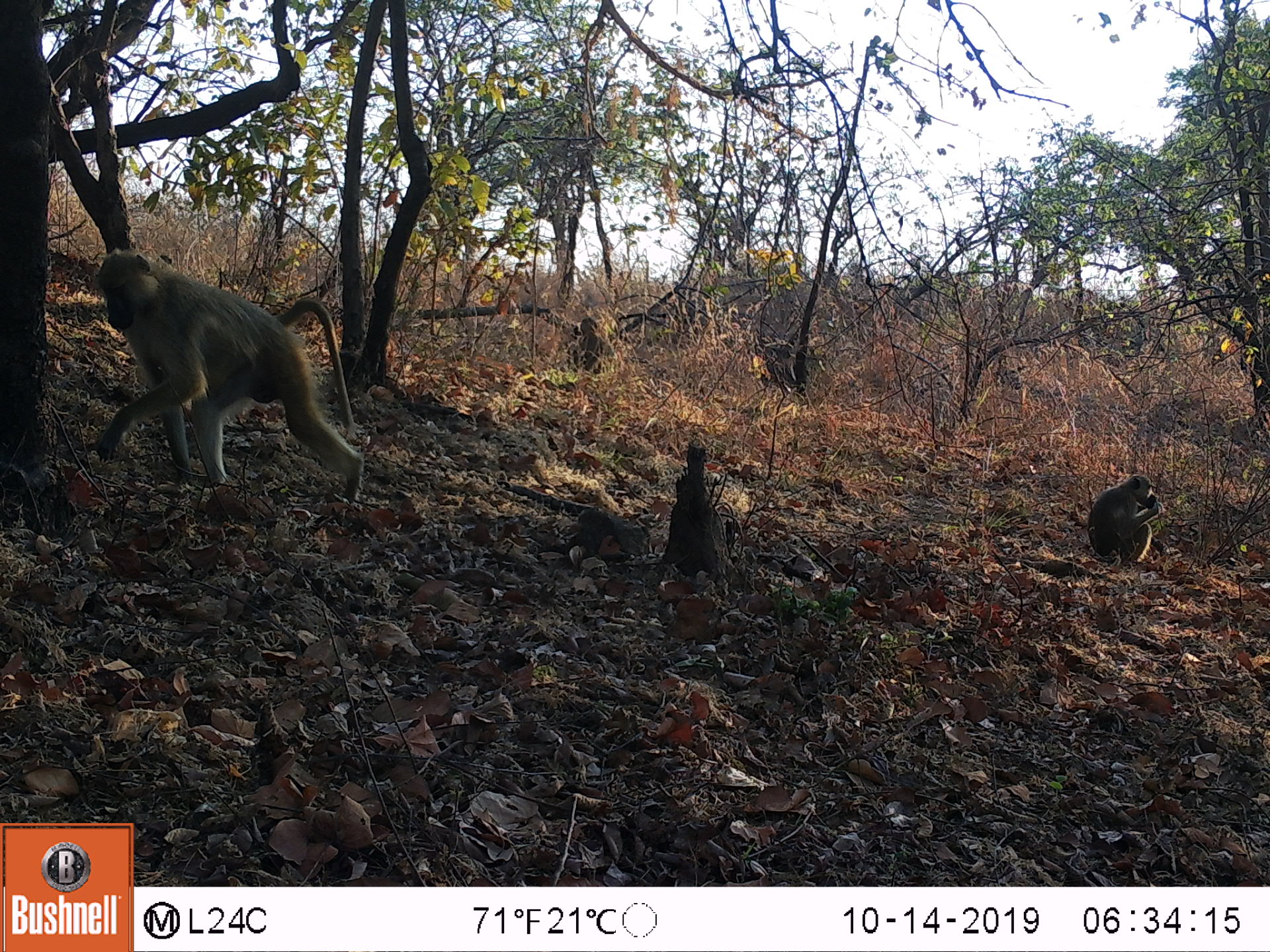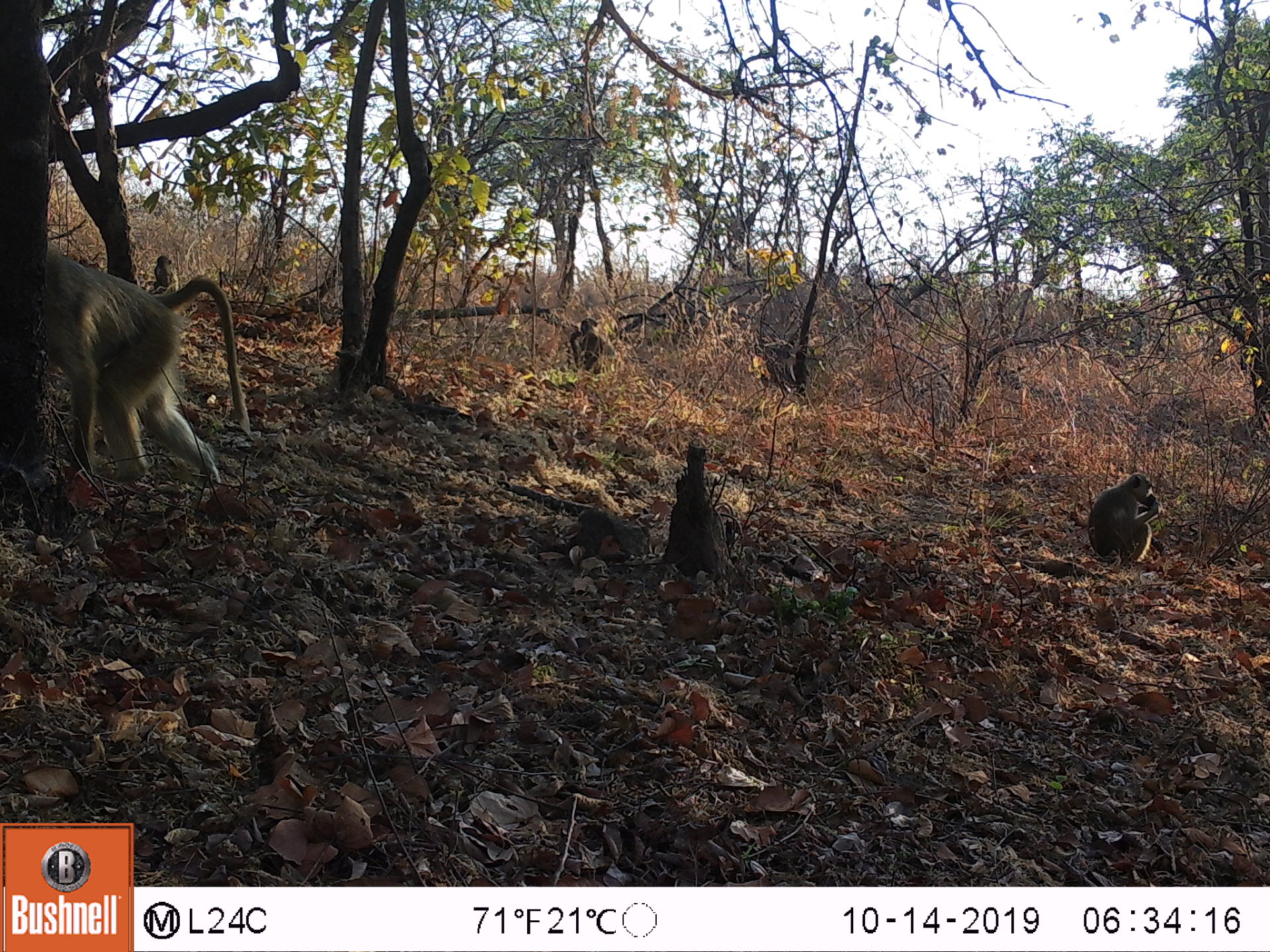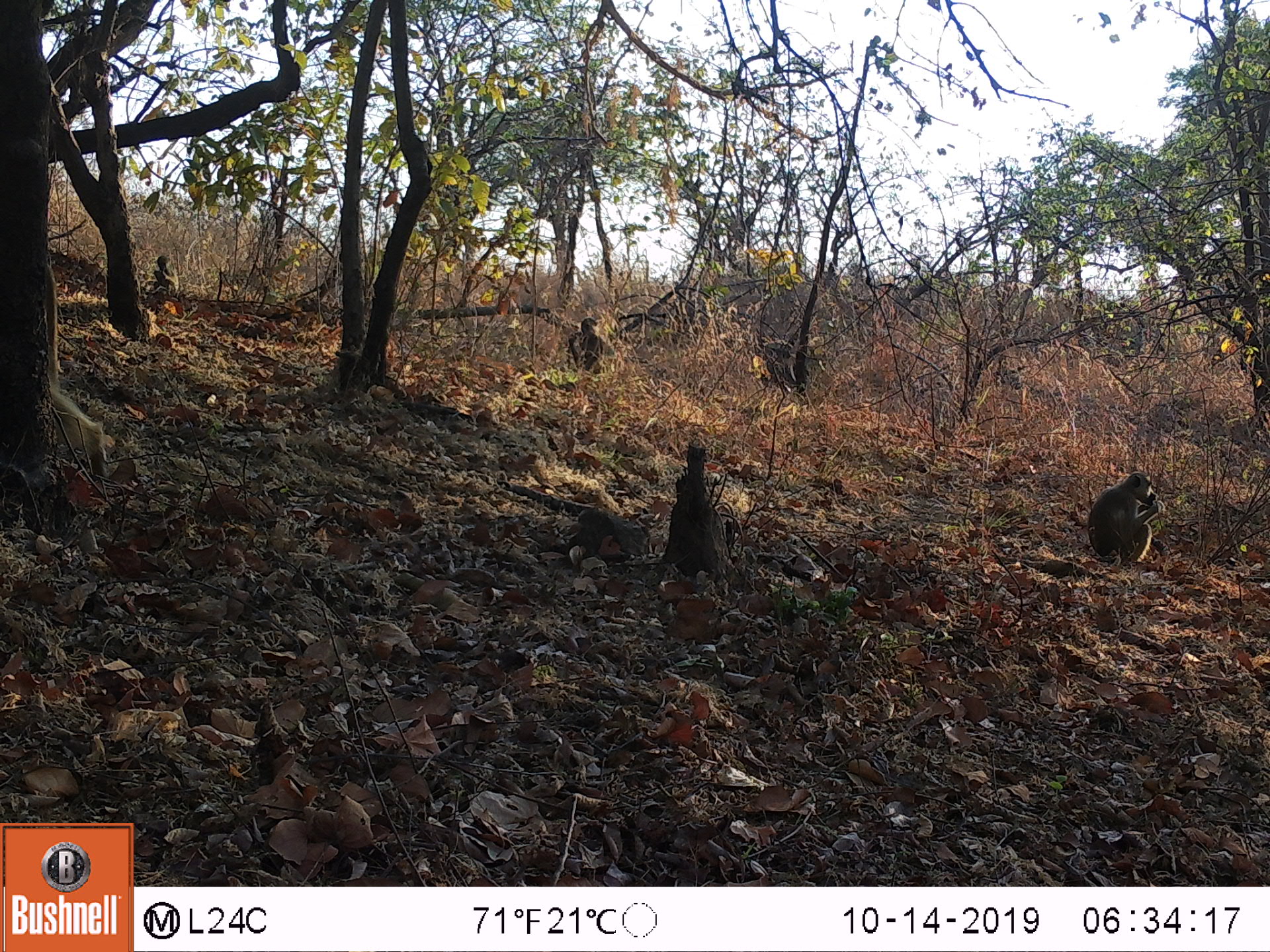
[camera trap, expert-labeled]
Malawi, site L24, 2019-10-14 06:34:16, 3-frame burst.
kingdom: Animalia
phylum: Chordata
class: Mammalia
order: Primates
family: Cercopithecidae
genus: Papio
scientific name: Papio cynocephalus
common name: yellow baboon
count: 3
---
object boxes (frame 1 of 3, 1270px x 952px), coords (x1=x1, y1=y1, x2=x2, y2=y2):
yellow baboon: (x1=83, y1=249, x2=366, y2=496); (x1=1081, y1=478, x2=1163, y2=574); (x1=563, y1=308, x2=617, y2=375)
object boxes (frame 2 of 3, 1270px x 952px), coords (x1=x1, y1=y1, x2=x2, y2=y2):
yellow baboon: (x1=35, y1=244, x2=249, y2=483); (x1=1081, y1=475, x2=1160, y2=567); (x1=563, y1=315, x2=612, y2=377)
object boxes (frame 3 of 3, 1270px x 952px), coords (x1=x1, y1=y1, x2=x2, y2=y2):
yellow baboon: (x1=1081, y1=465, x2=1162, y2=571); (x1=561, y1=311, x2=609, y2=377); (x1=147, y1=247, x2=185, y2=296)